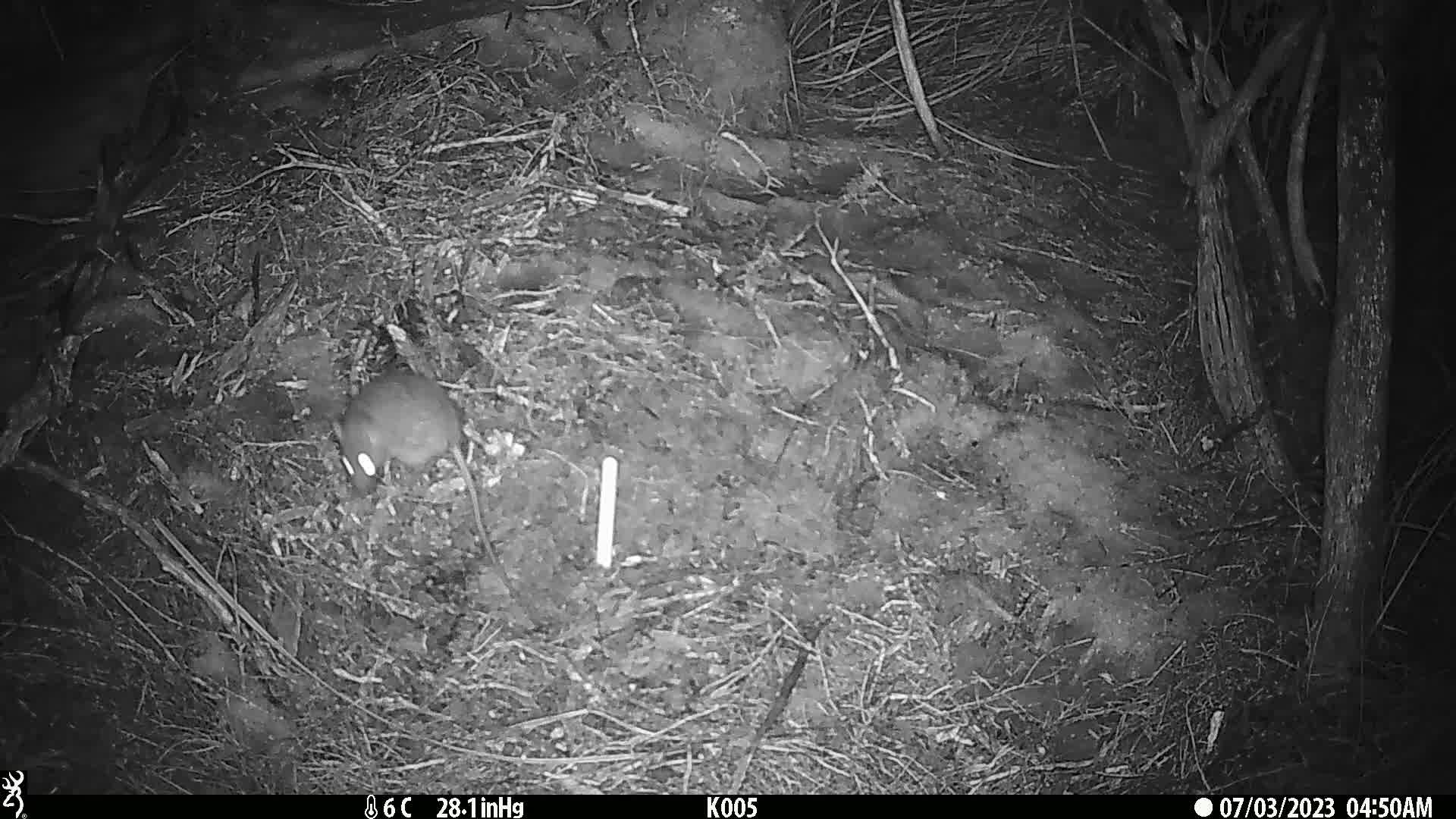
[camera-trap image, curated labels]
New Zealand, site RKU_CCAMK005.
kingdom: Animalia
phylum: Chordata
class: Mammalia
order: Rodentia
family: Muridae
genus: Rattus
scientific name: Rattus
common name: rat